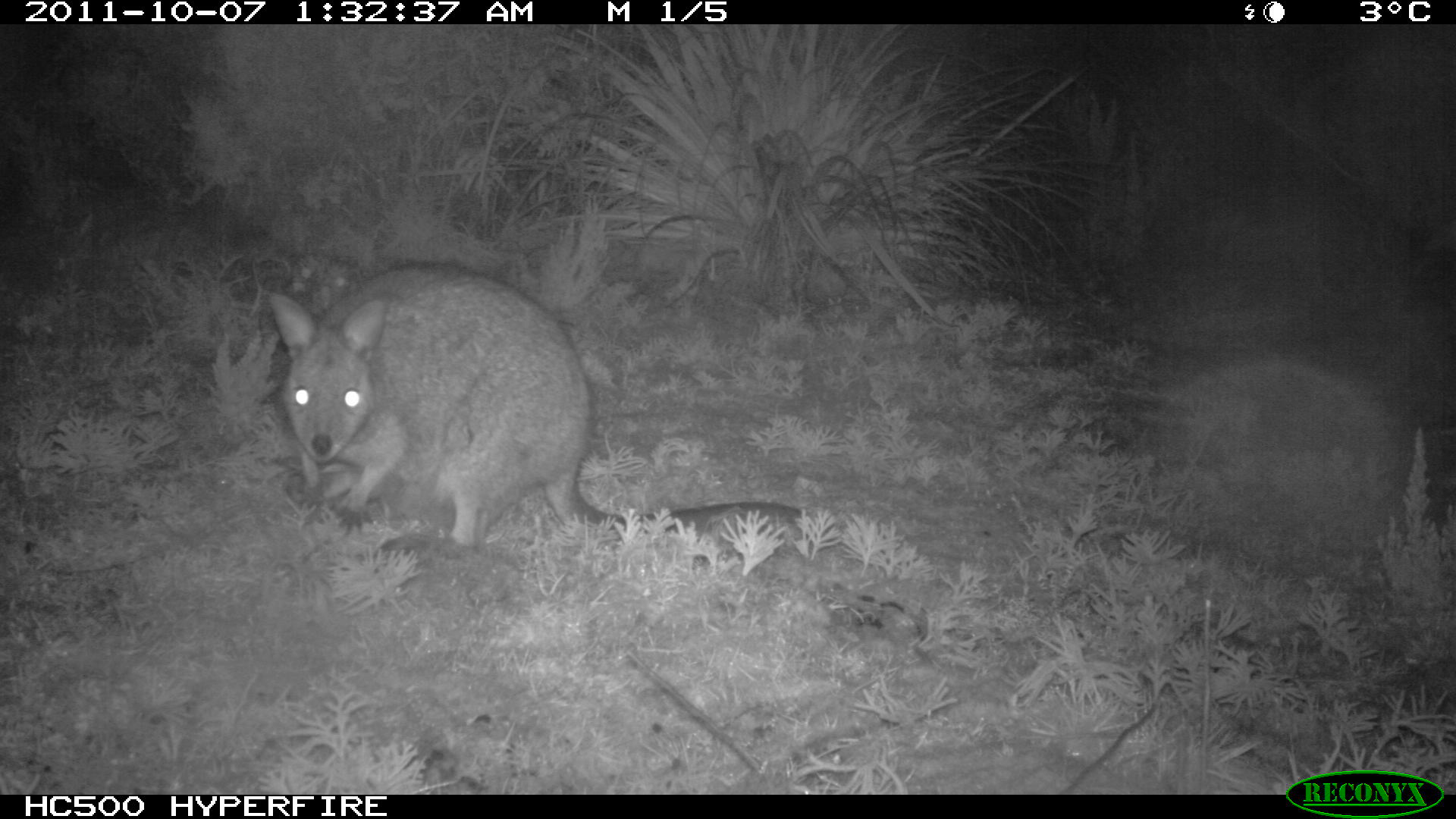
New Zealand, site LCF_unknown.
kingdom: Animalia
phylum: Chordata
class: Mammalia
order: Diprotodontia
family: Macropodidae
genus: Notamacropus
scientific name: Notamacropus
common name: wallaby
Wallaby (Notamacropus).